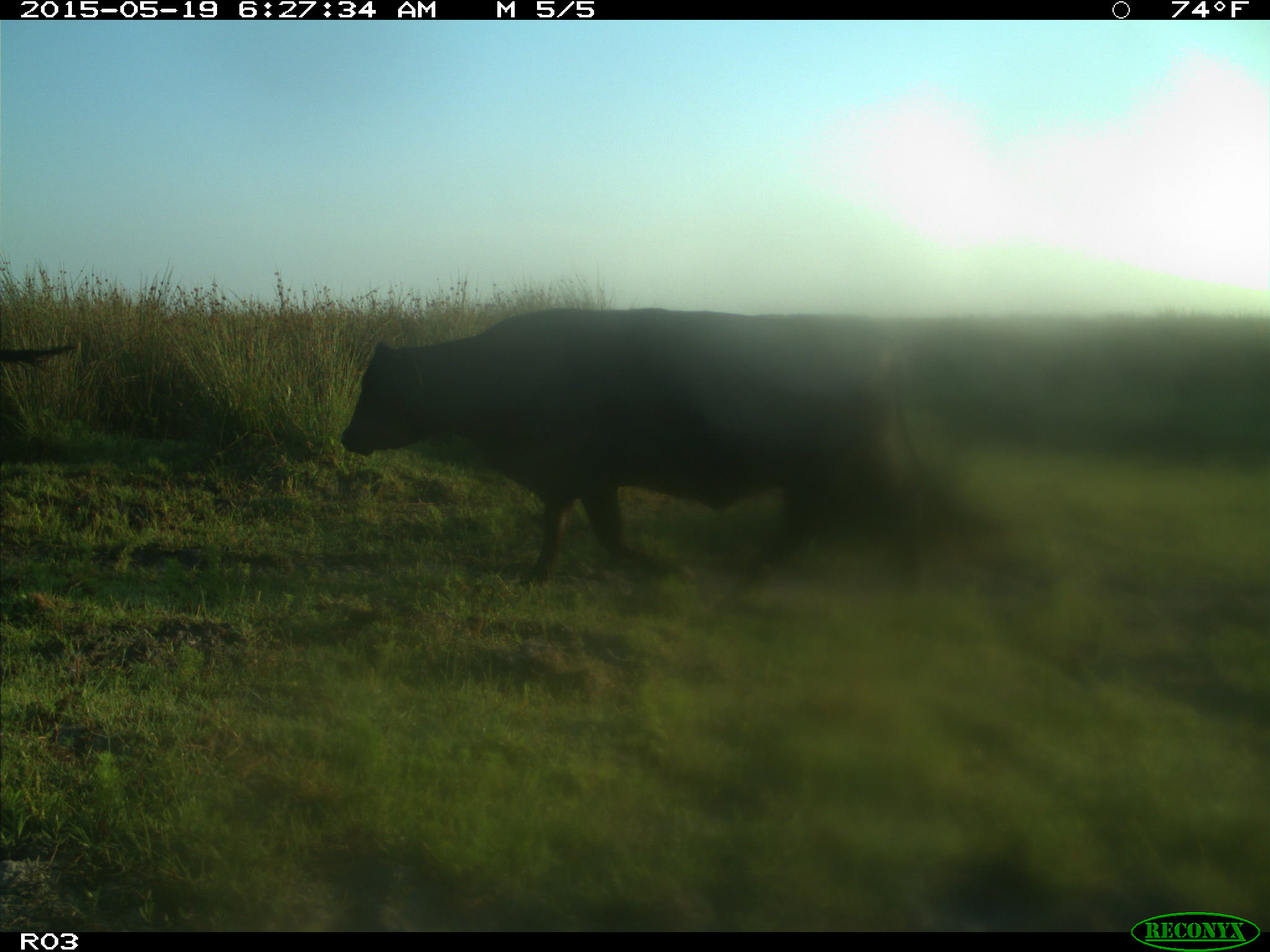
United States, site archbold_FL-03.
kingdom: Animalia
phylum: Chordata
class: Mammalia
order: Artiodactyla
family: Bovidae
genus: Bos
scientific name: Bos taurus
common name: domestic cow